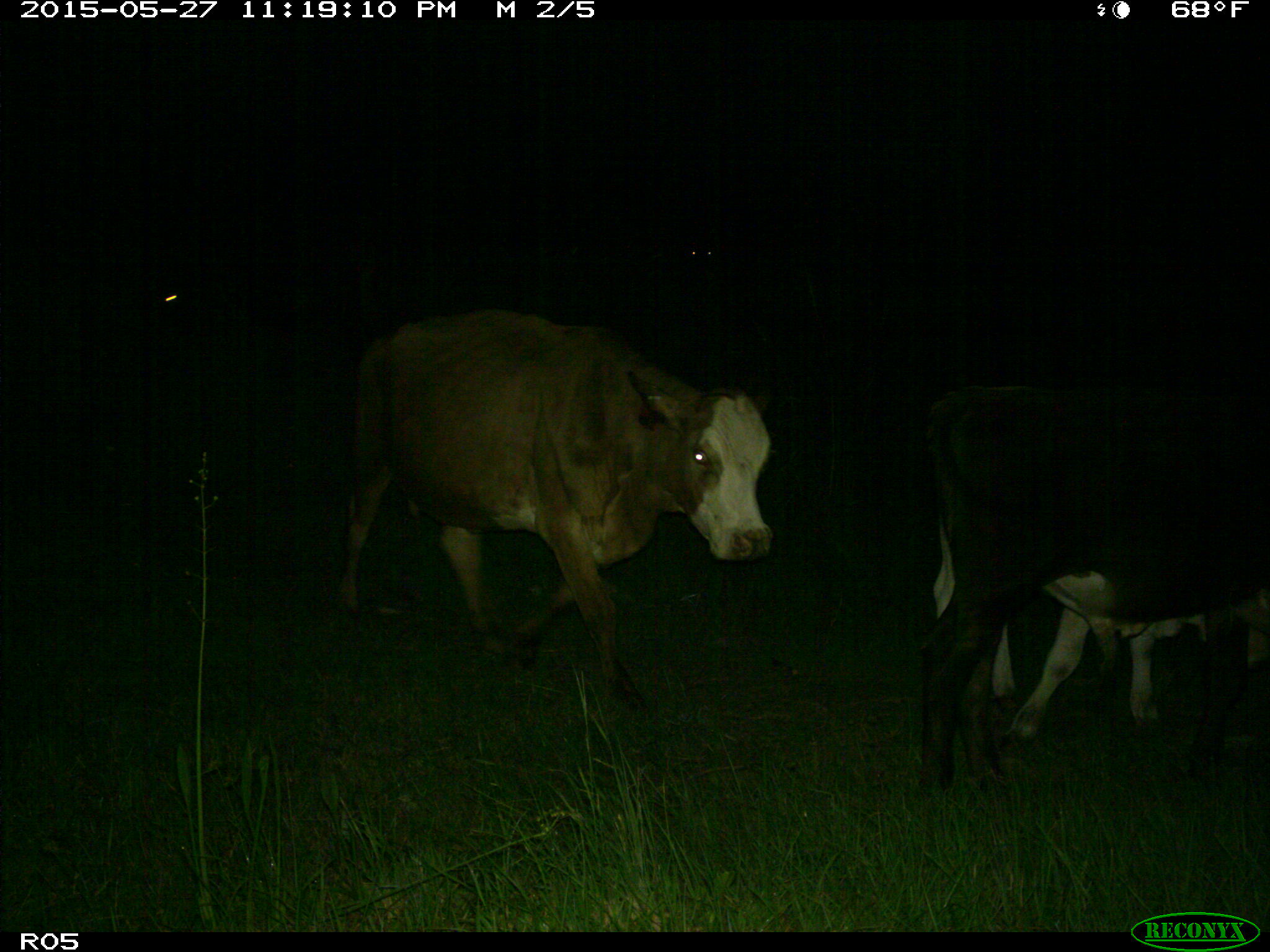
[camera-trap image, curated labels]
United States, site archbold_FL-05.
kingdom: Animalia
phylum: Chordata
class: Mammalia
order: Artiodactyla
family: Bovidae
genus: Bos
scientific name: Bos taurus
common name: domestic cow